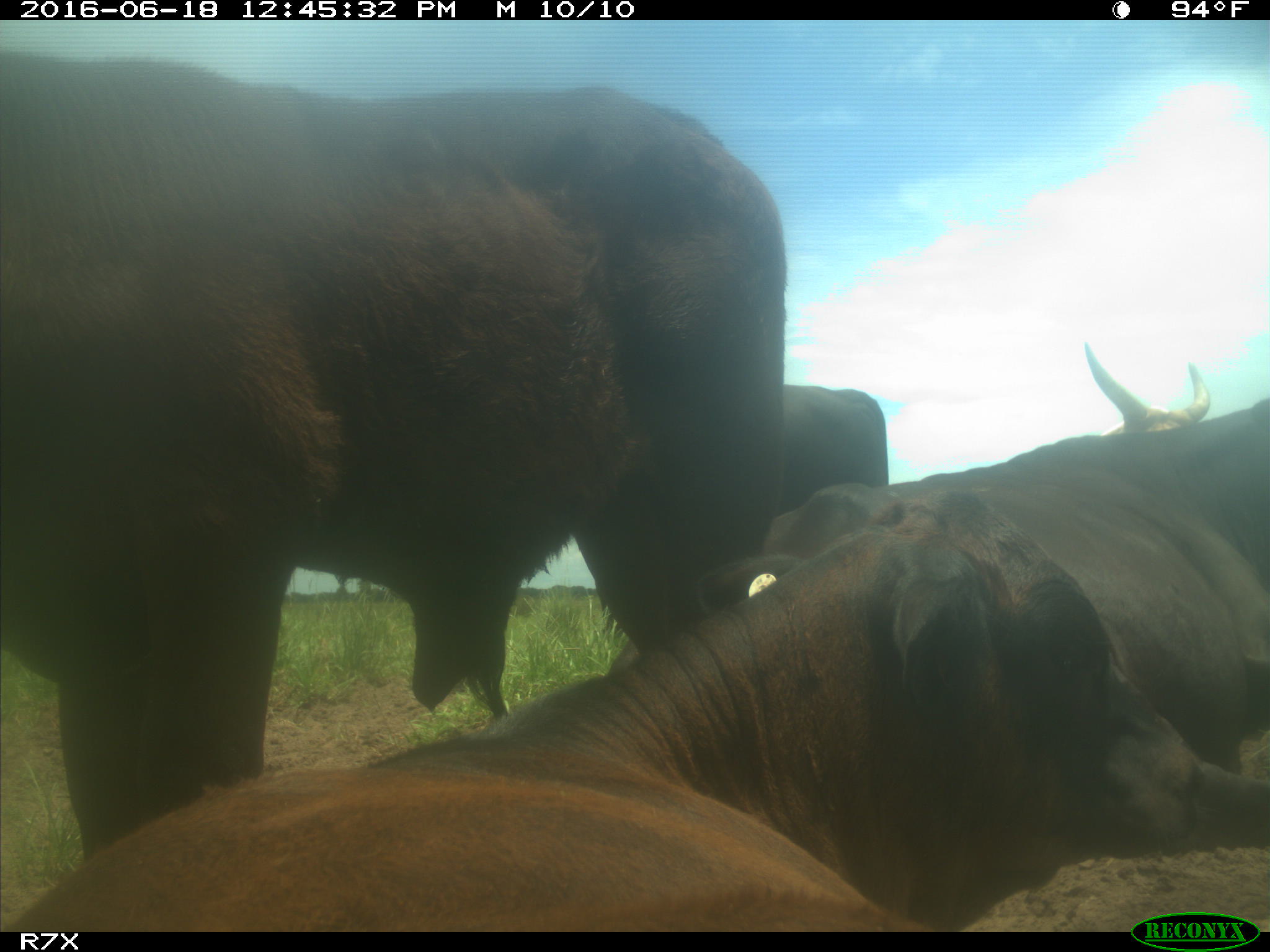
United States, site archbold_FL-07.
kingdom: Animalia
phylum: Chordata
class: Mammalia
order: Artiodactyla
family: Bovidae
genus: Bos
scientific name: Bos taurus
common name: domestic cow